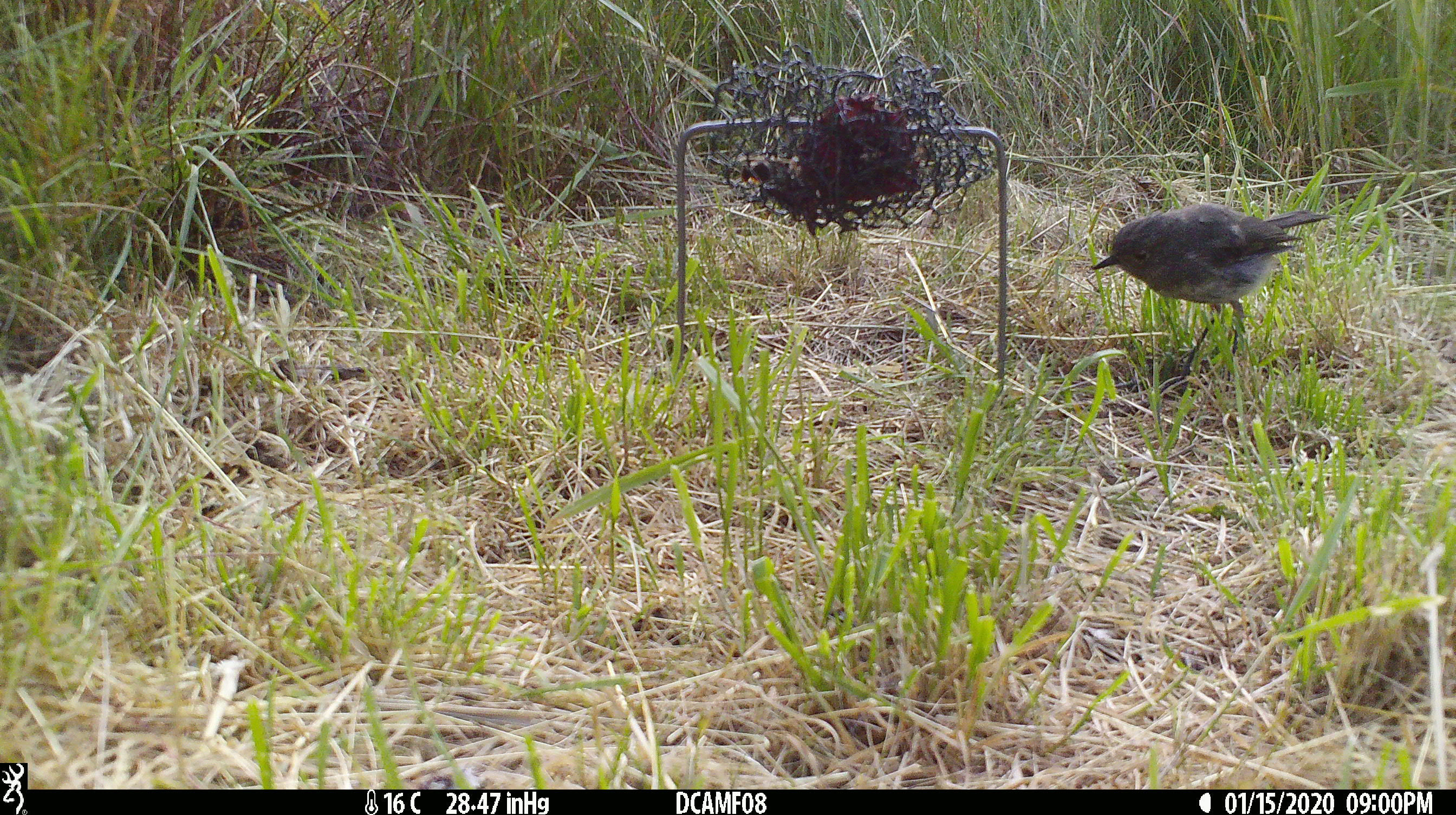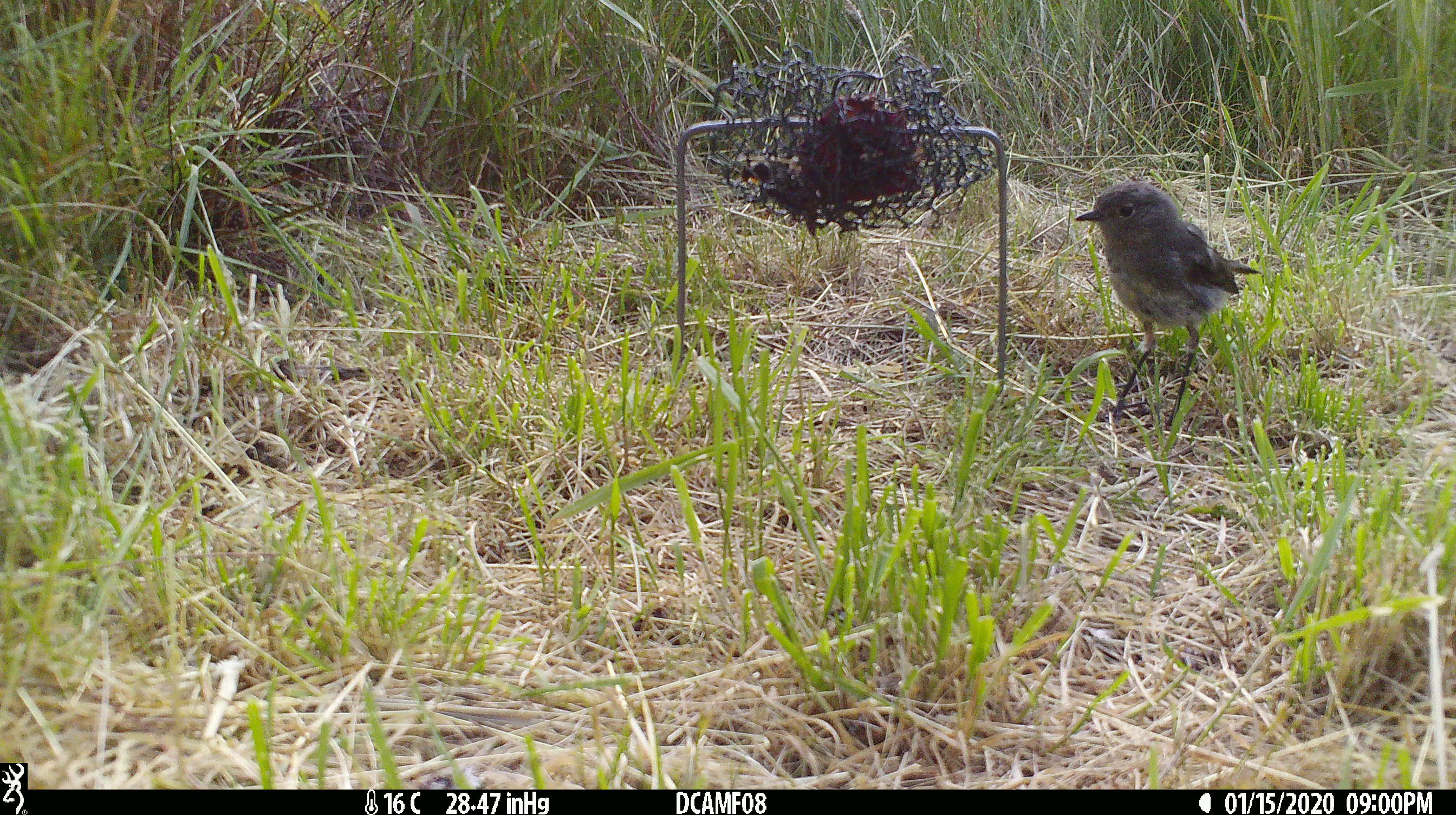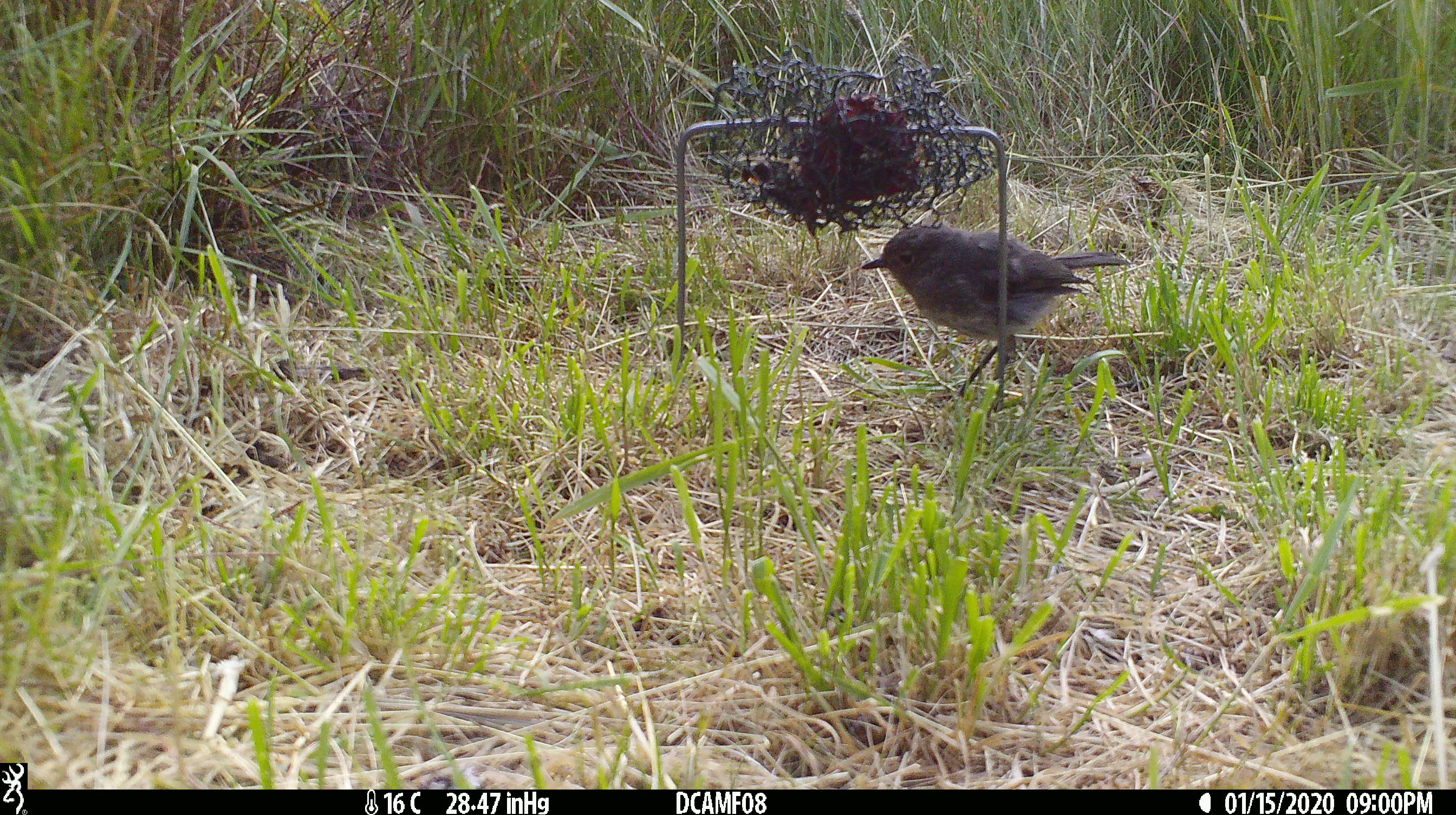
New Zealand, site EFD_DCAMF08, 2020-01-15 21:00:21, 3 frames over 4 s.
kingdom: Animalia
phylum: Chordata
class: Aves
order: Passeriformes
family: Petroicidae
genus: Petroica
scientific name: Petroica australis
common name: new zealand robin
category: robin